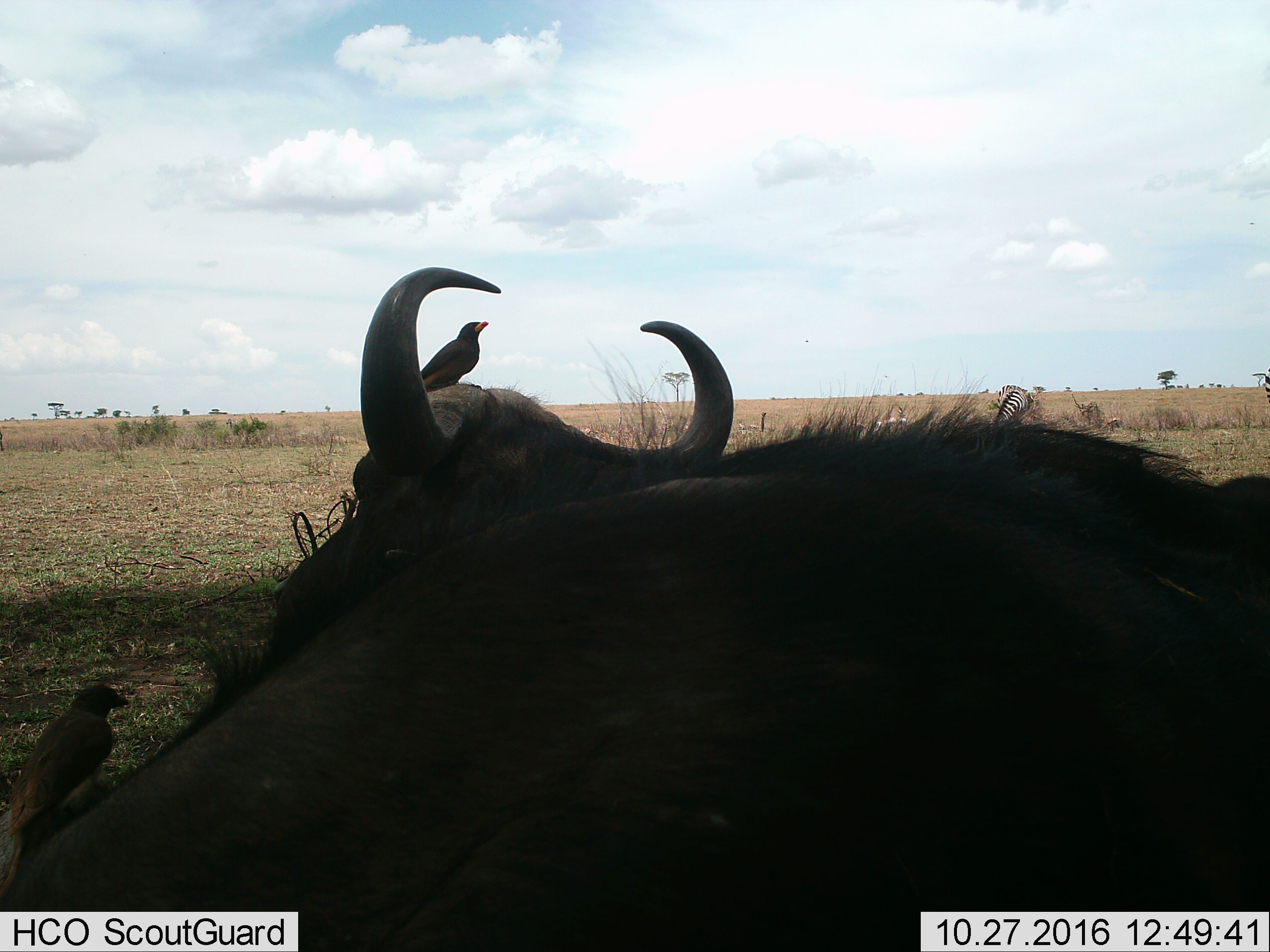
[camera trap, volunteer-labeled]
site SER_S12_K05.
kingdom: Animalia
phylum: Chordata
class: Aves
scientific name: Aves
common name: bird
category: birdother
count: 2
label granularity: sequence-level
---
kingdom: Animalia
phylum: Chordata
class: Mammalia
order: Artiodactyla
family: Bovidae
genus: Syncerus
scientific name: Syncerus caffer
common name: african buffalo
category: buffalo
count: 1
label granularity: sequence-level